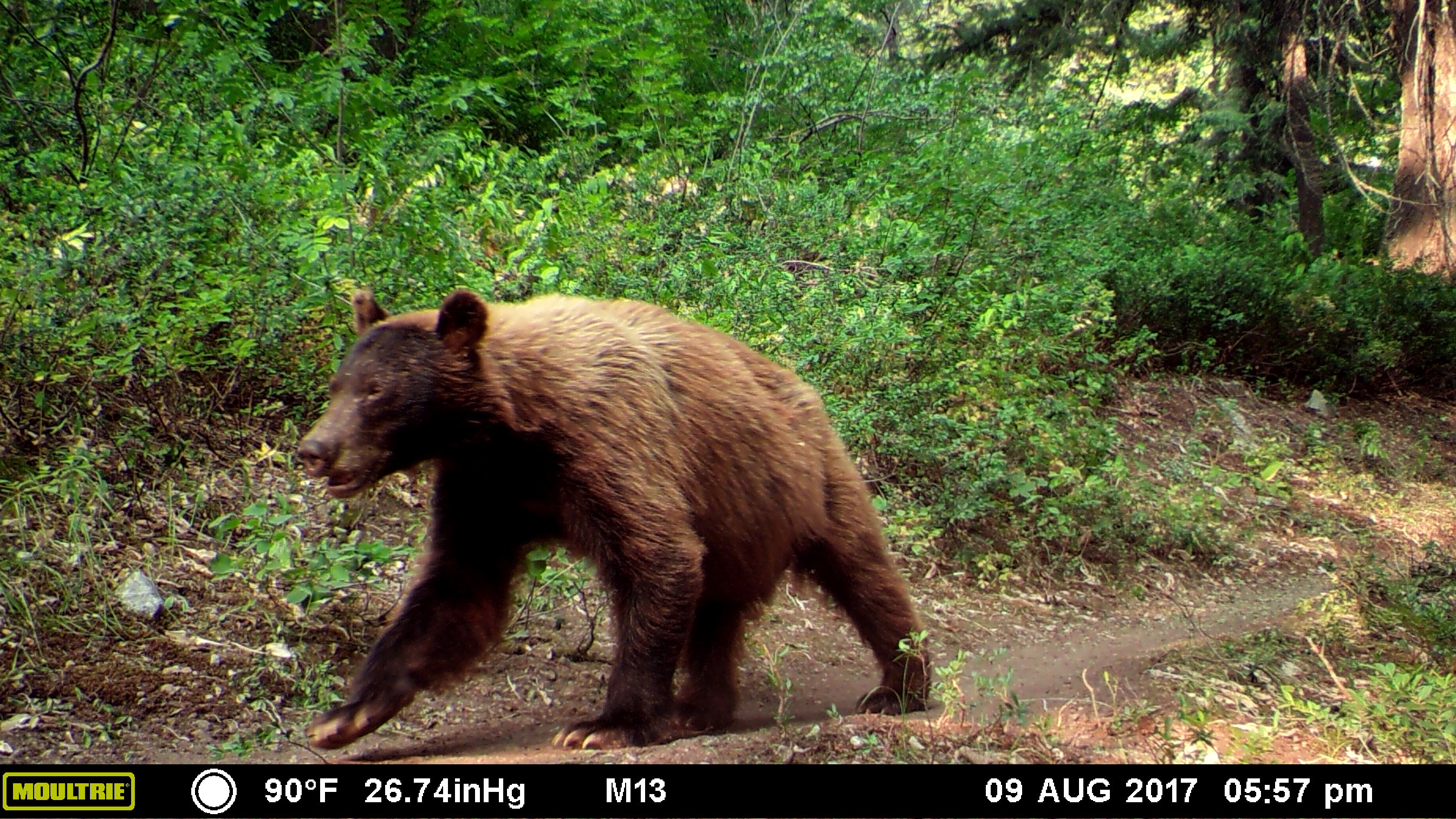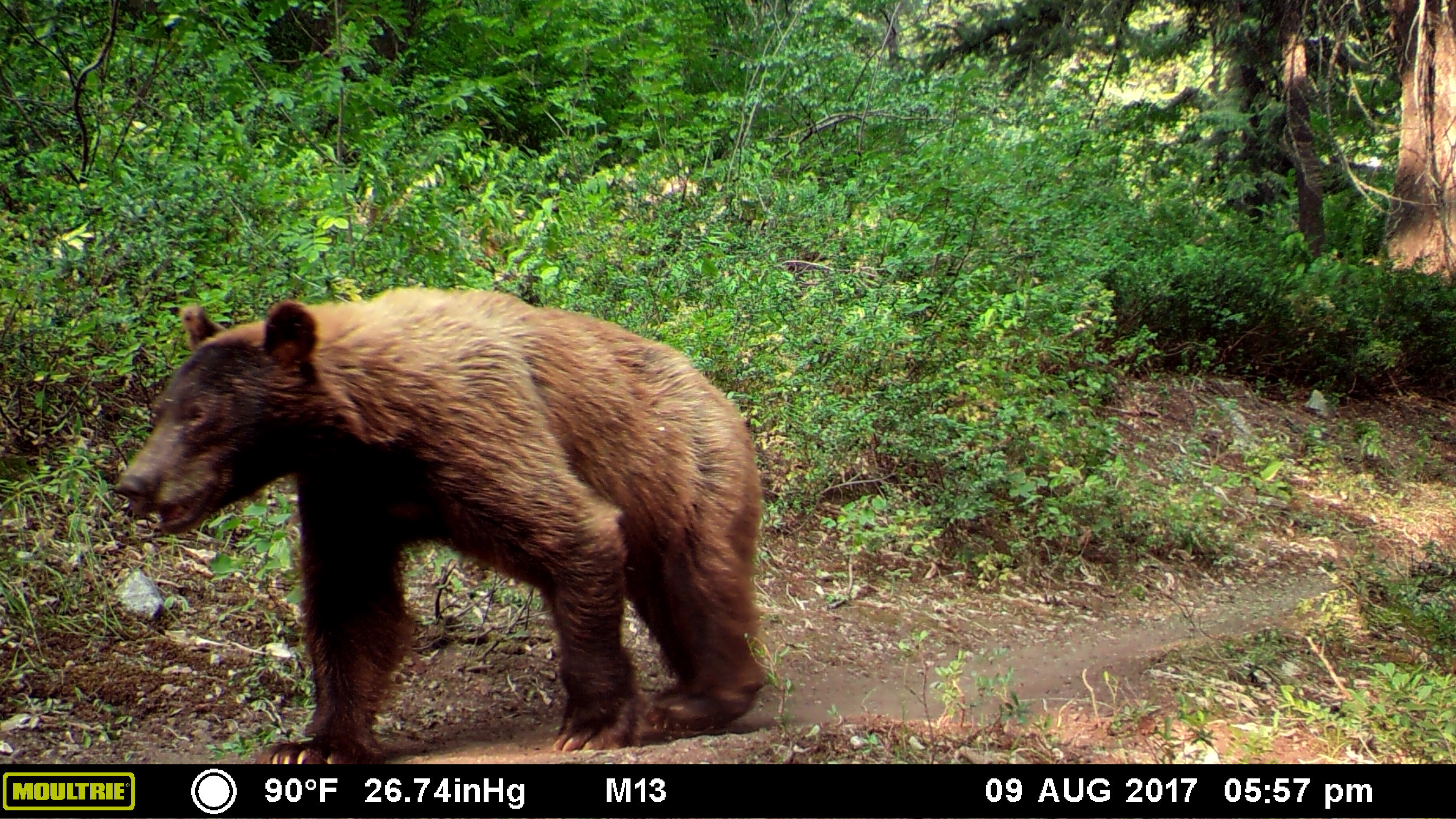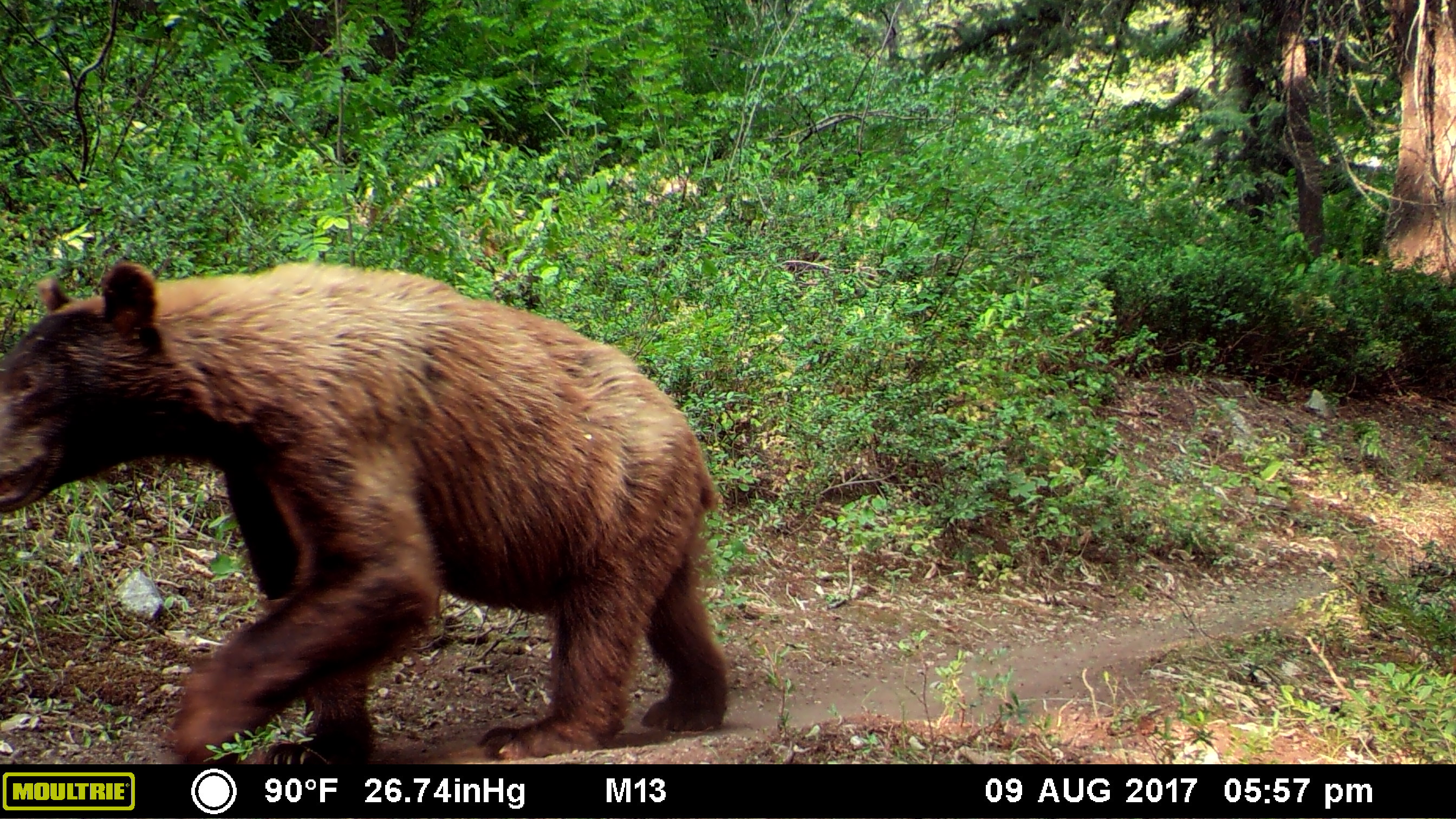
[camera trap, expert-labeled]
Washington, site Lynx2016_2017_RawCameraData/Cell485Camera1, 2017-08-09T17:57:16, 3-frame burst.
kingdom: Animalia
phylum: Chordata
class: Mammalia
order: Carnivora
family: Ursidae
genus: Ursus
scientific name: Ursus americanus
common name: american black bear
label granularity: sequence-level